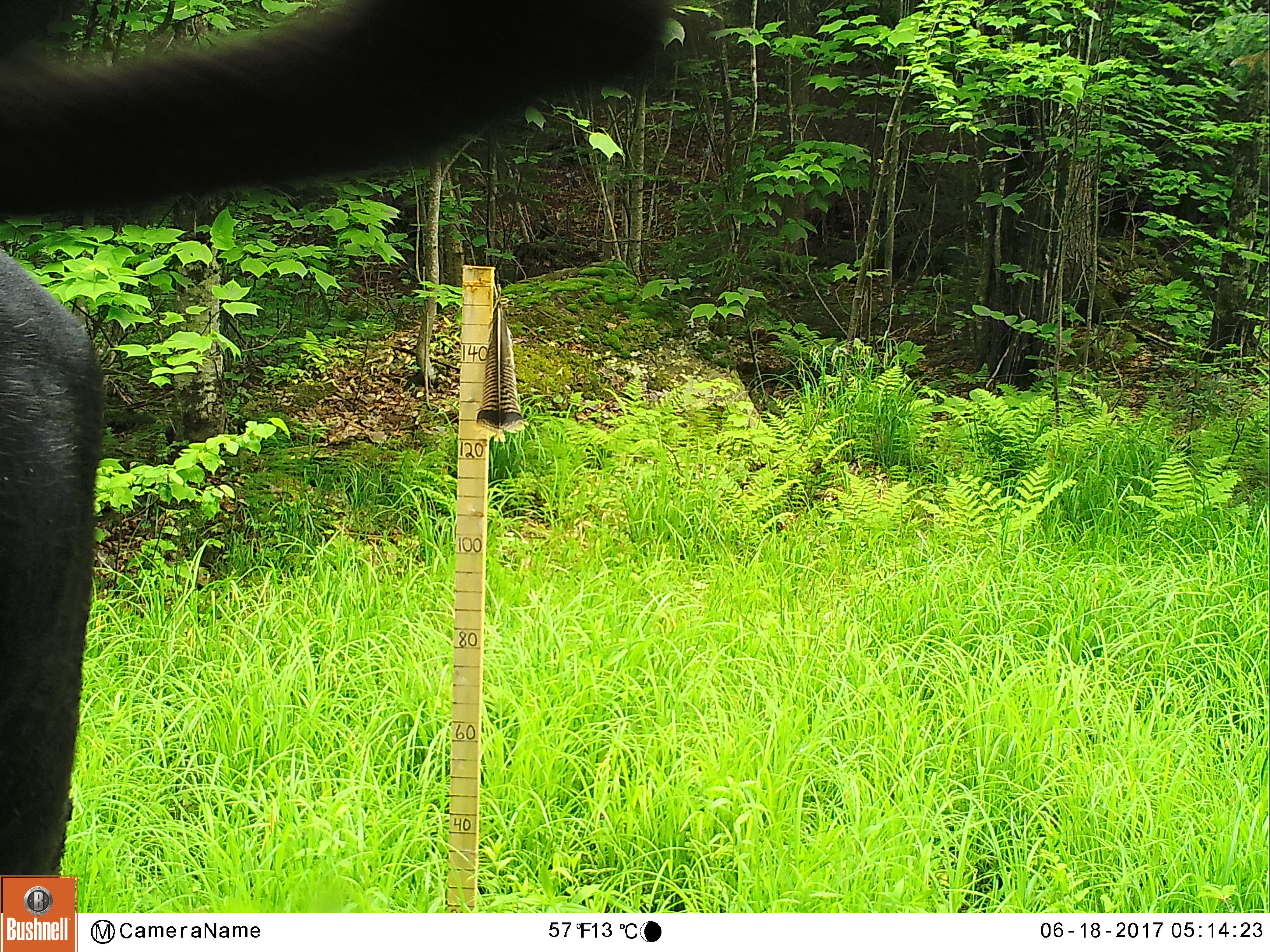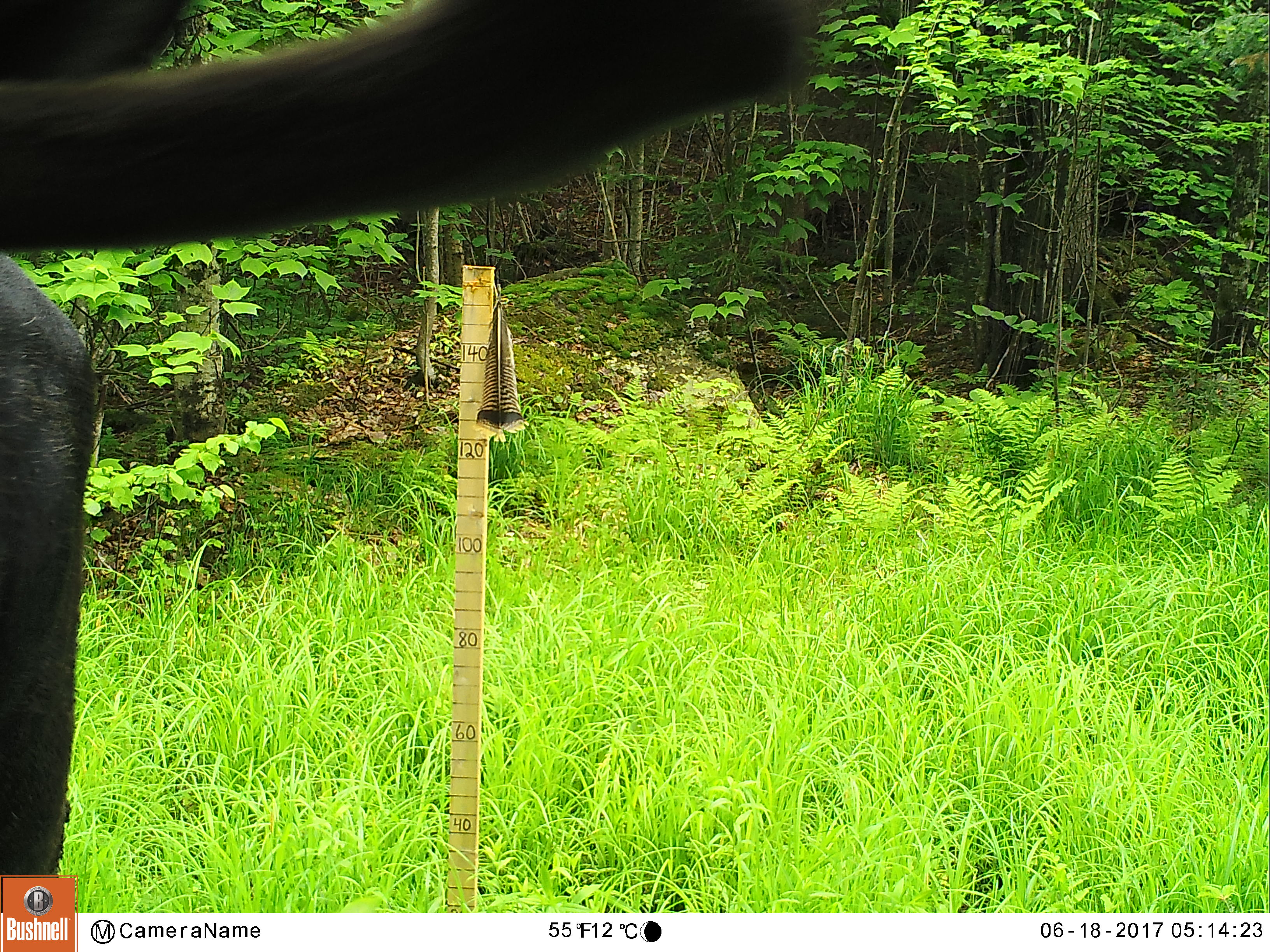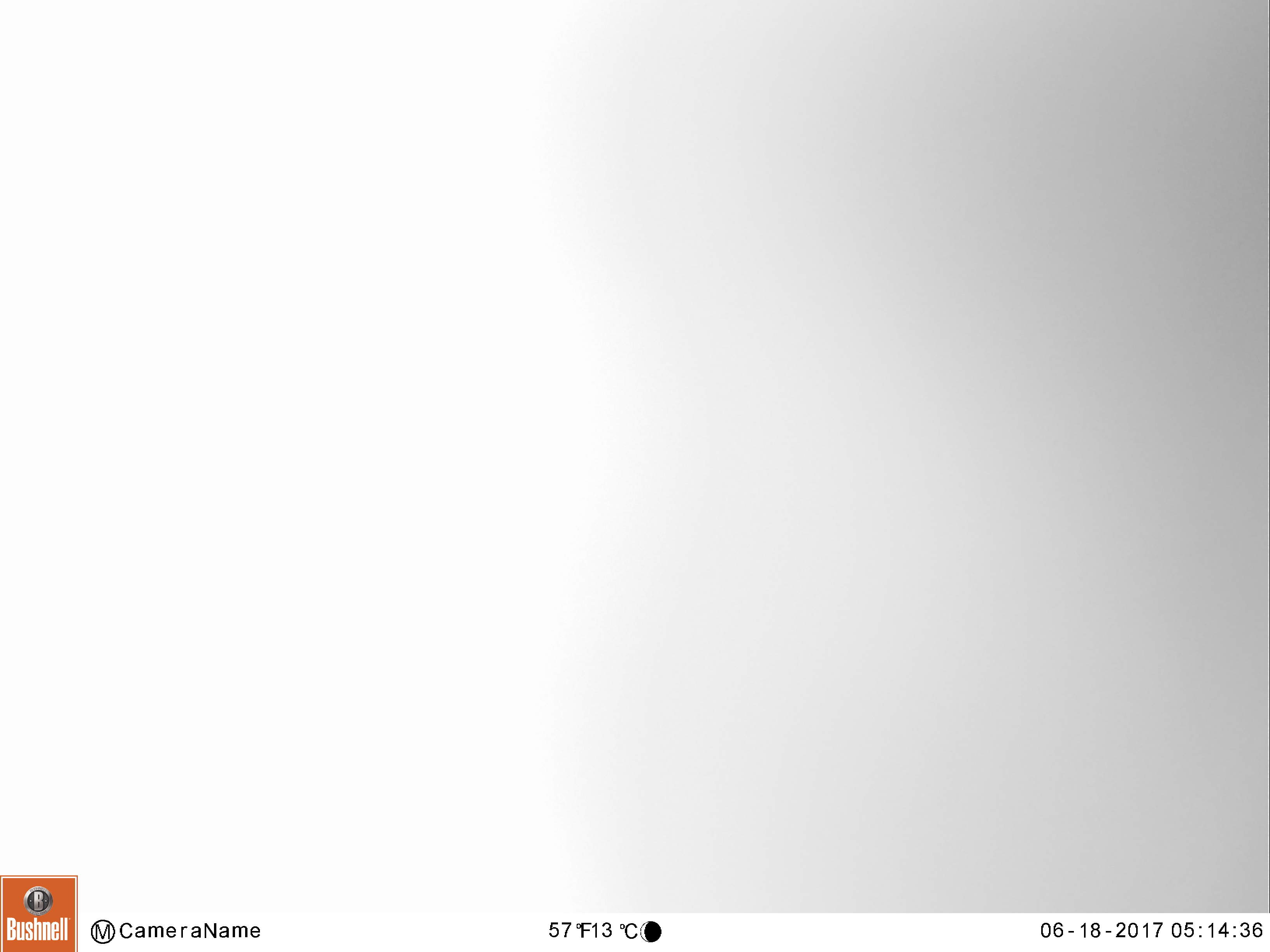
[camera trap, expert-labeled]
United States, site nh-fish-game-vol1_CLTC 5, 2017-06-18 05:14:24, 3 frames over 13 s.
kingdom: Animalia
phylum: Chordata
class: Mammalia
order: Artiodactyla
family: Cervidae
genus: Alces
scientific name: Alces alces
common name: moose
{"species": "moose (Alces alces)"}